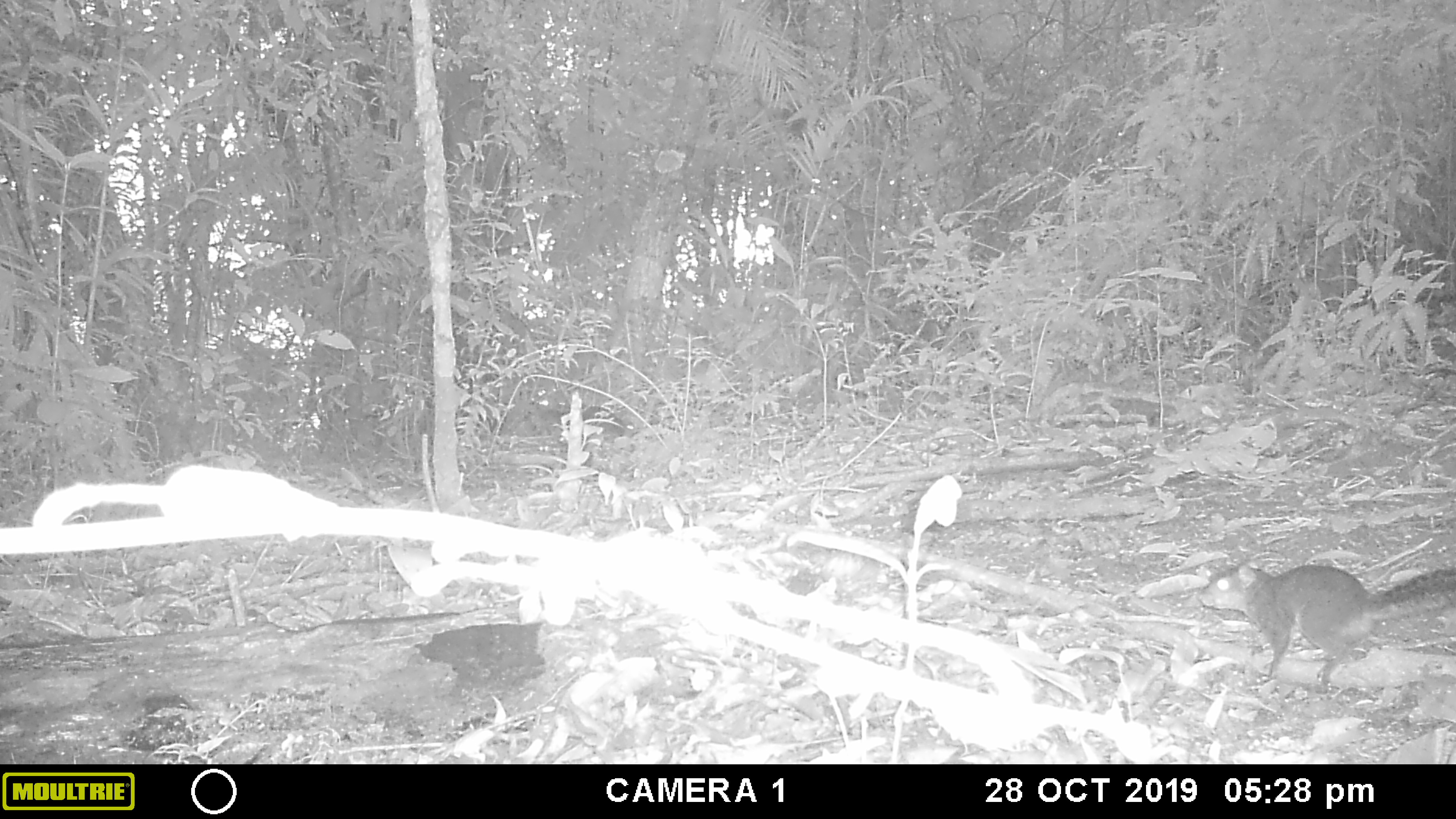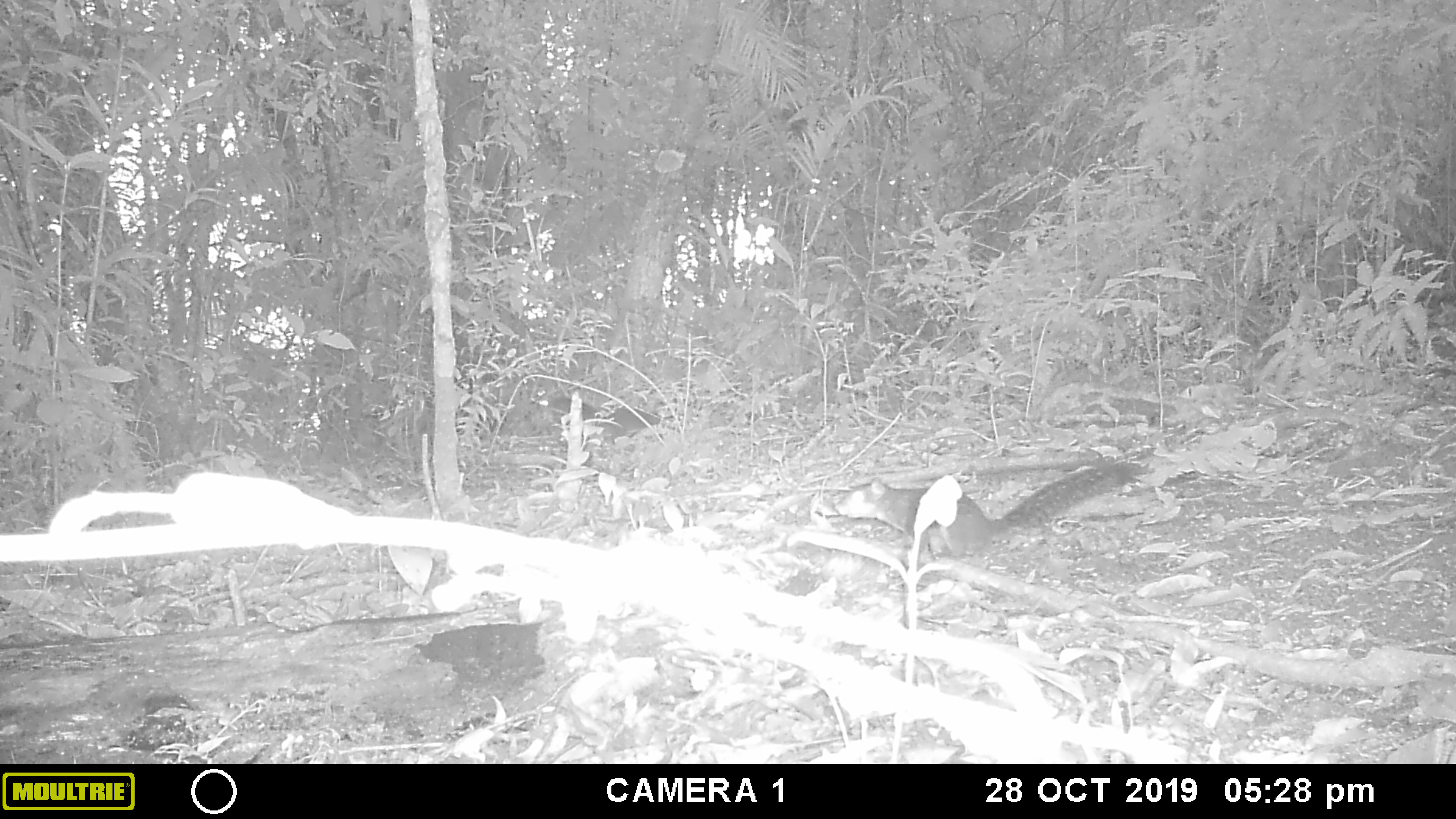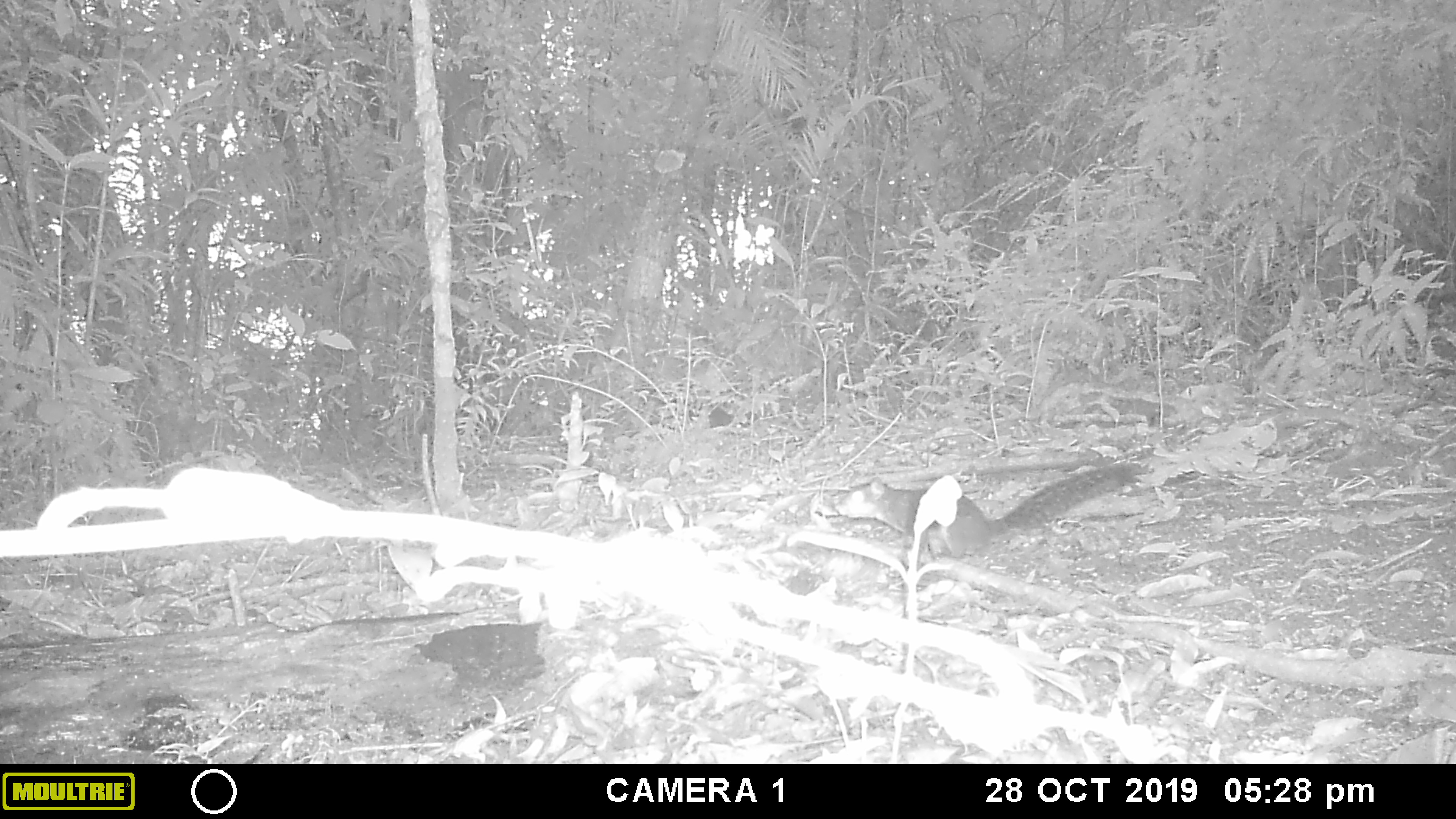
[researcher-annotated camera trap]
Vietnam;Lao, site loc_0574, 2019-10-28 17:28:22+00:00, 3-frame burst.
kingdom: Animalia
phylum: Chordata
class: Mammalia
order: Rodentia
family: Sciuridae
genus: Dremomys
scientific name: Dremomys rufigenis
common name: red-cheeked squirrel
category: red cheeked squirrel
Red cheeked squirrel (red-cheeked squirrel) (Dremomys rufigenis). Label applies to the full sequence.